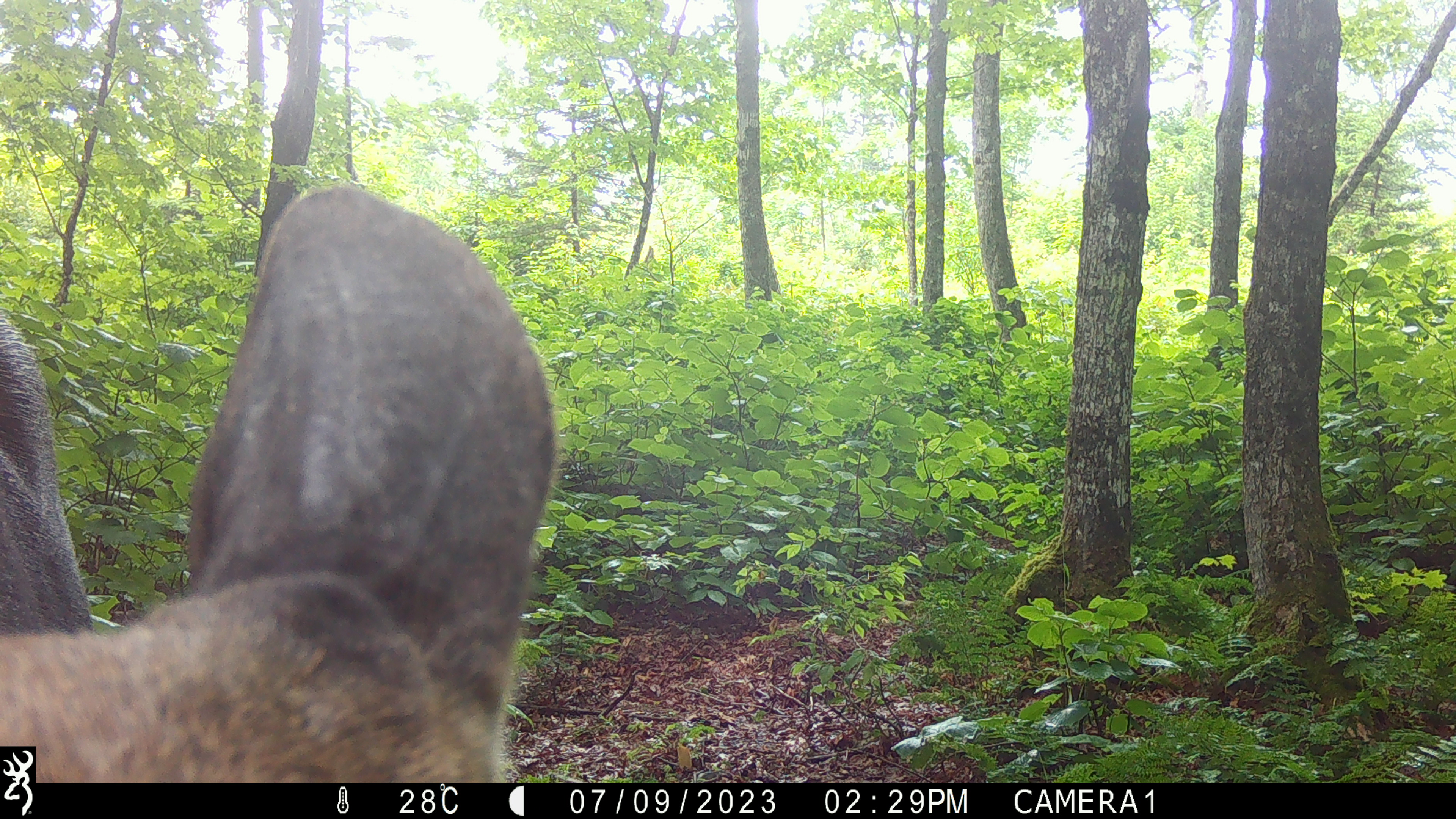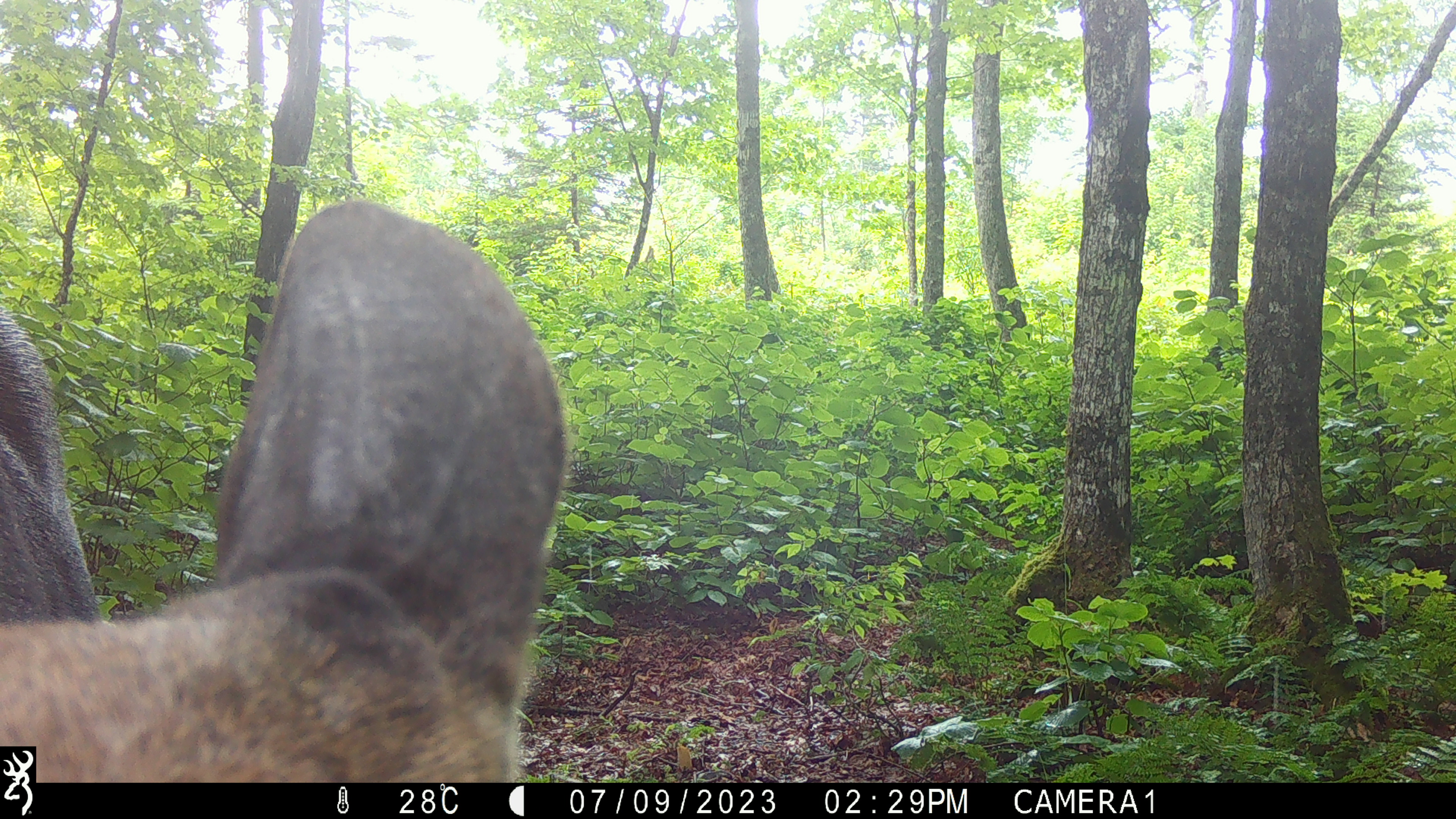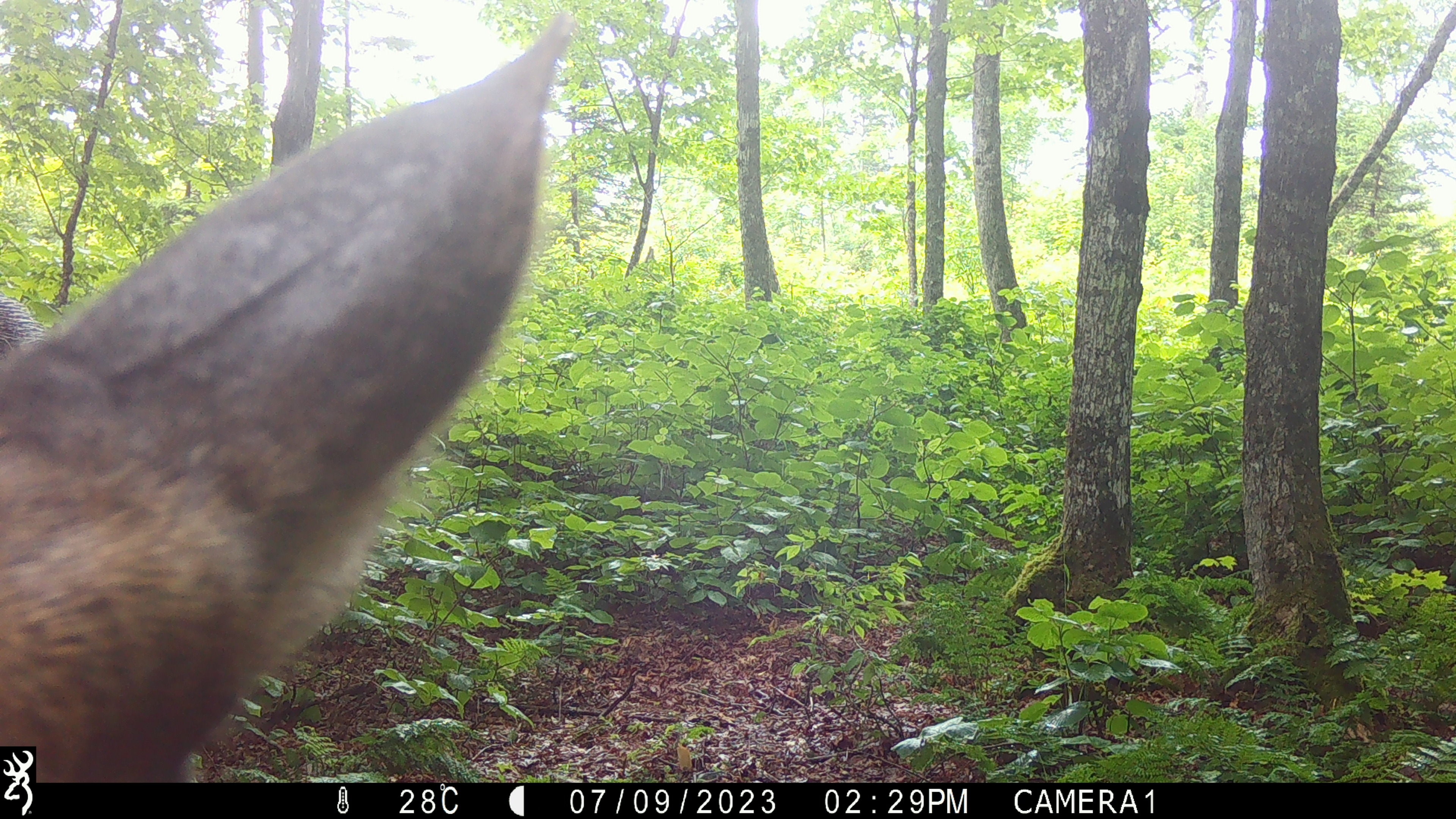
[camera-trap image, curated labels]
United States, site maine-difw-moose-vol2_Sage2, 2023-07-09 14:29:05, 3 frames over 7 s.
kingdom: Animalia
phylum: Chordata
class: Mammalia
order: Artiodactyla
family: Cervidae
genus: Alces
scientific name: Alces alces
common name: moose